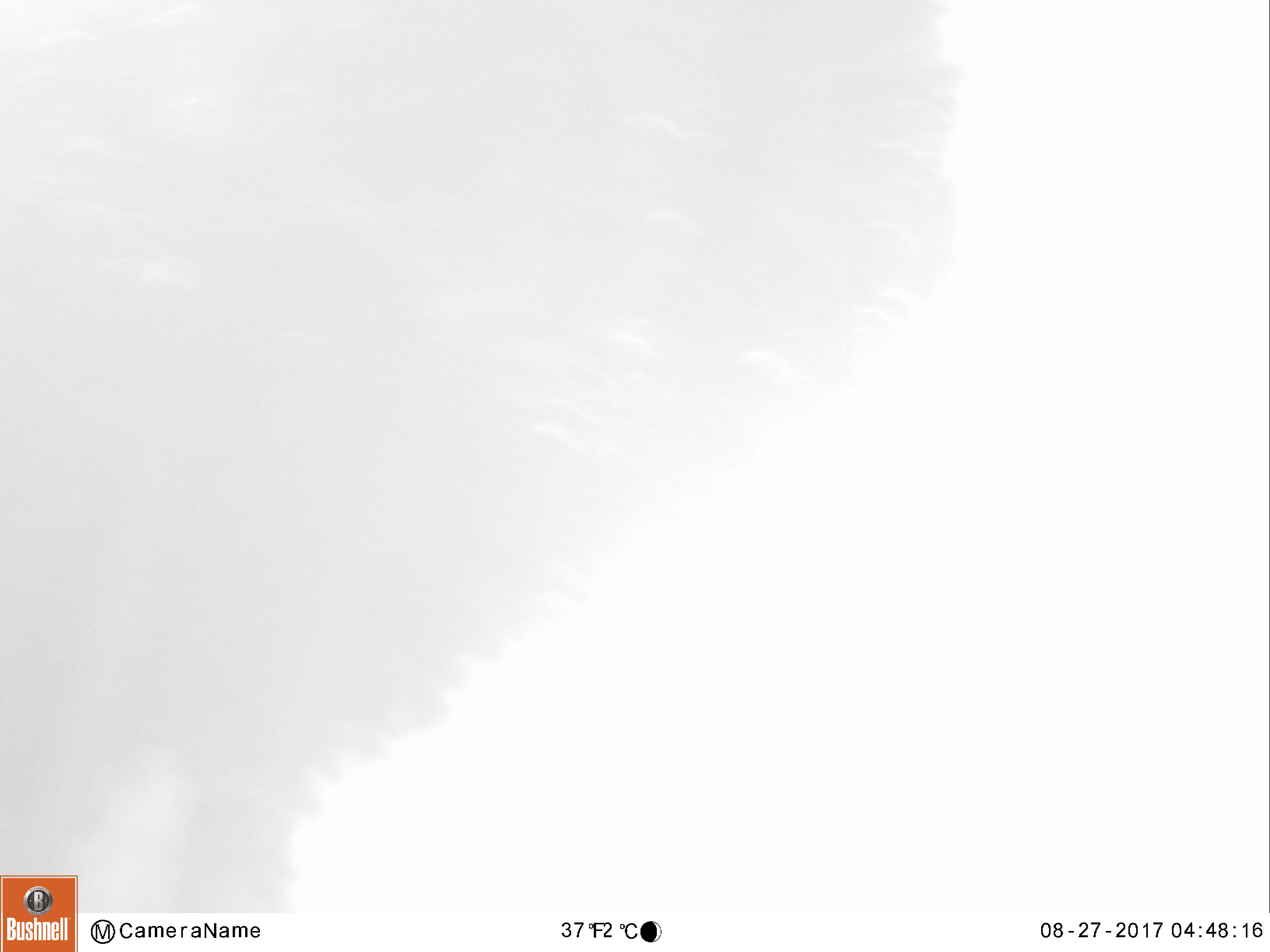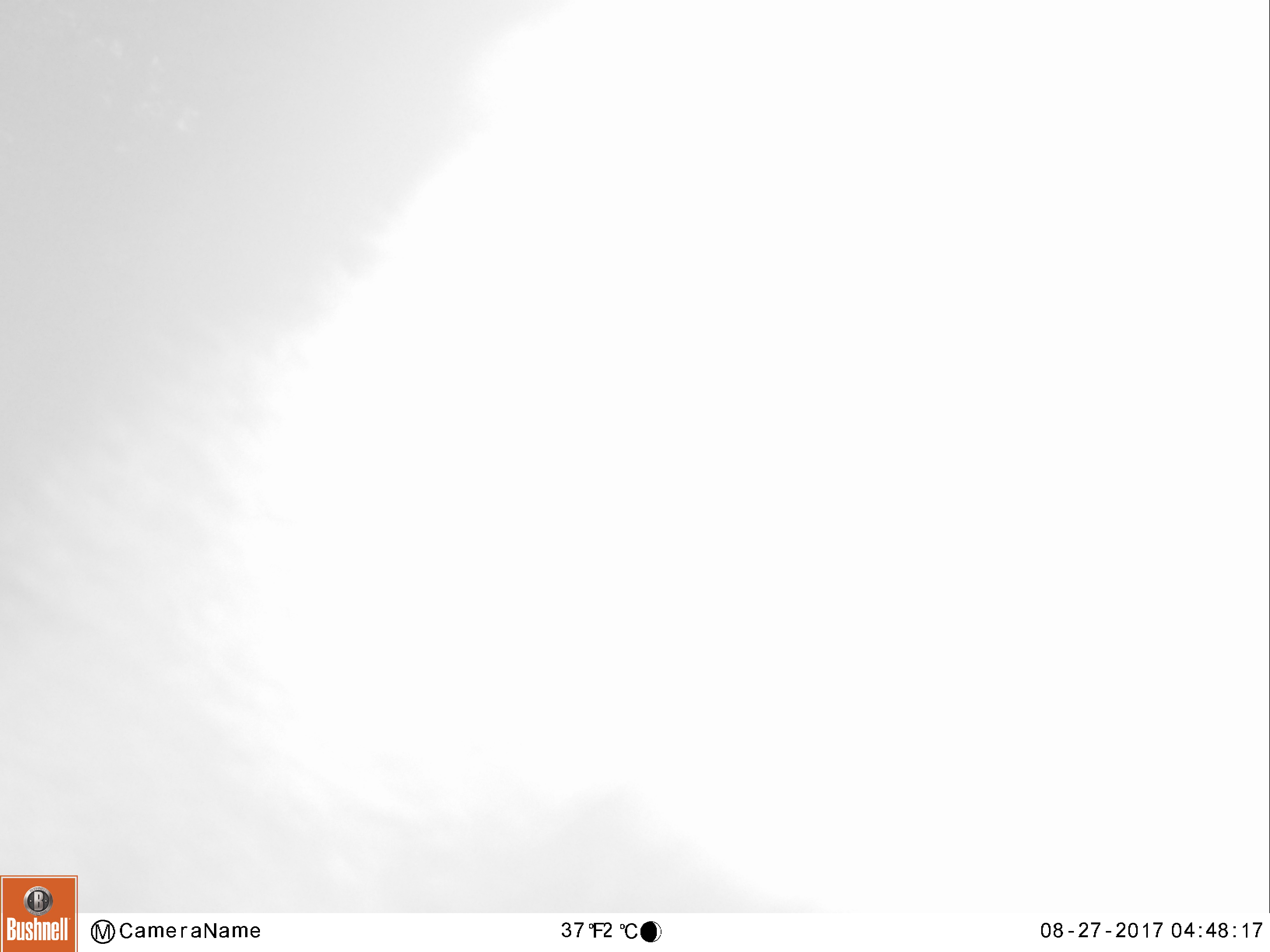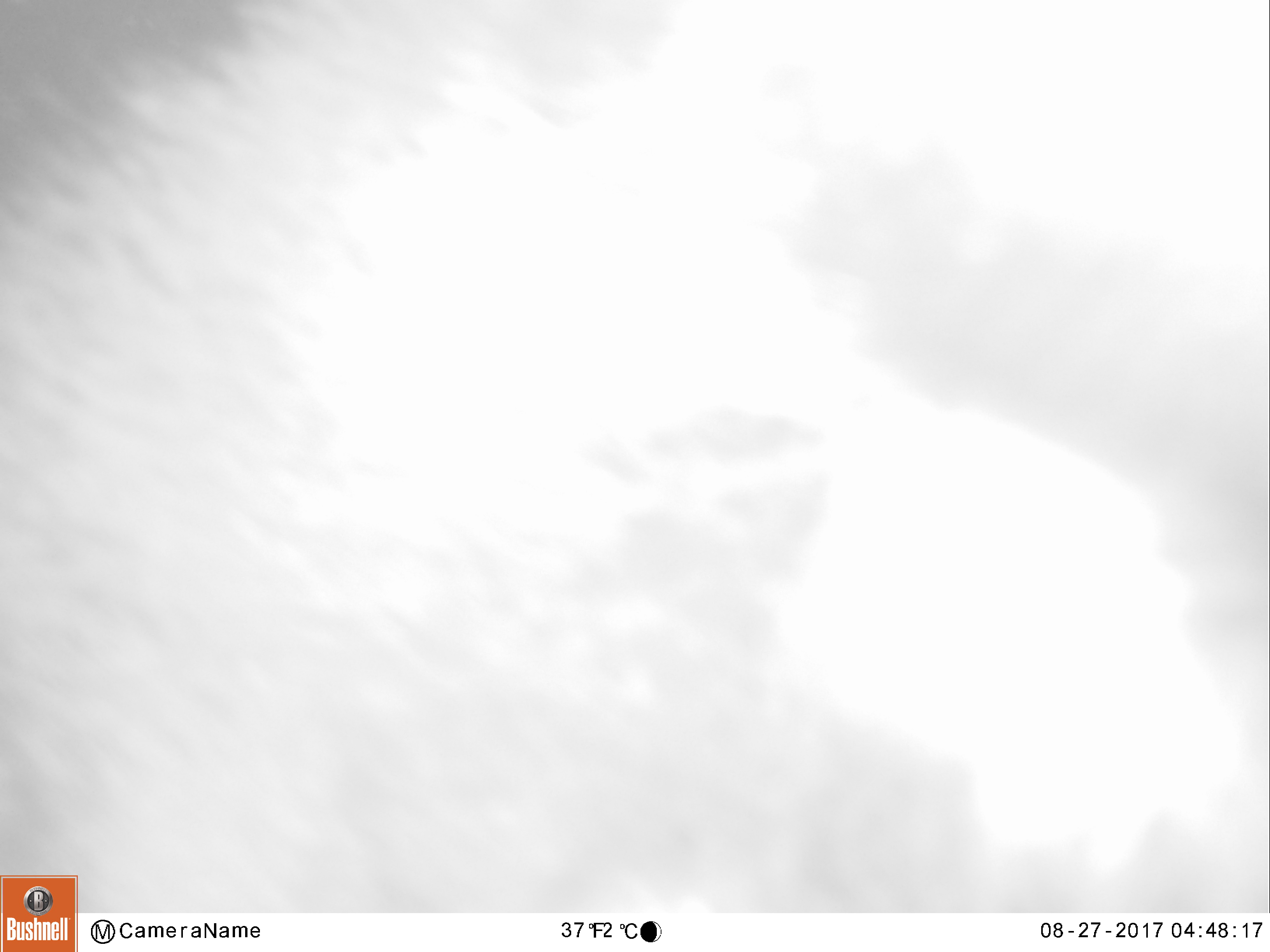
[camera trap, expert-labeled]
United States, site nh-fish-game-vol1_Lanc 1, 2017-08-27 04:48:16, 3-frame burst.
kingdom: Animalia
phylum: Chordata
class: Mammalia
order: Carnivora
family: Ursidae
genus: Ursus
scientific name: Ursus americanus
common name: black bear